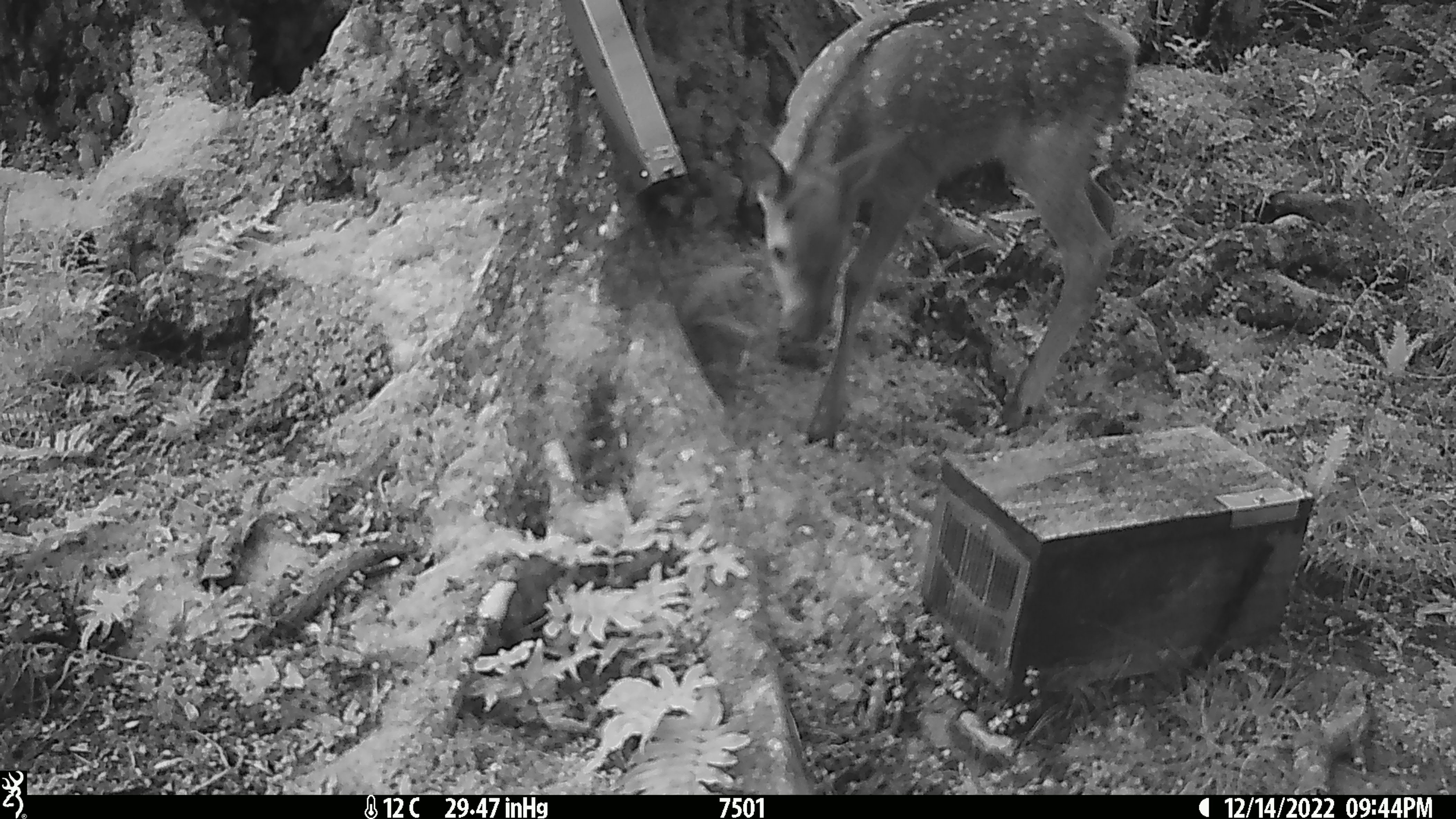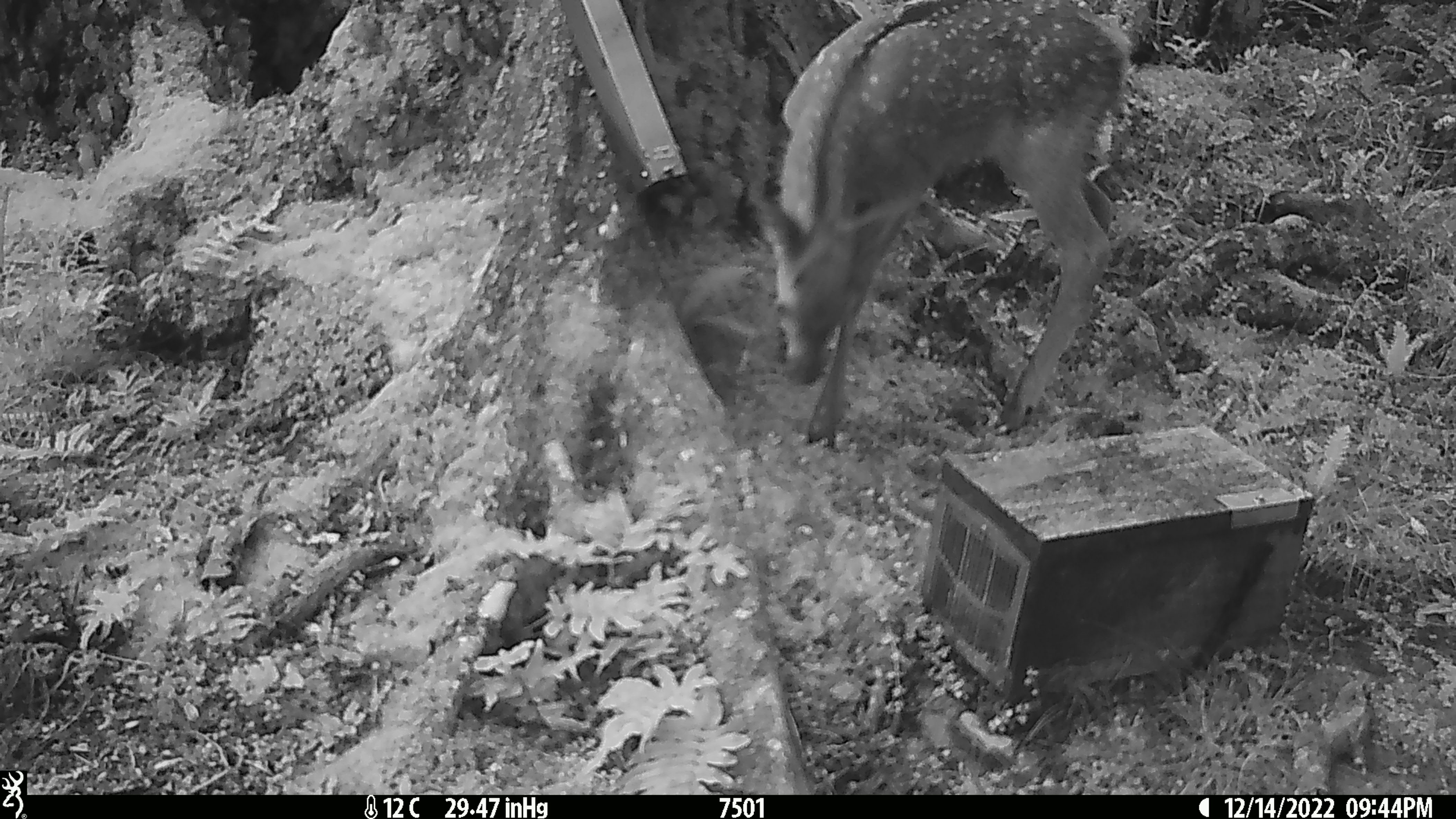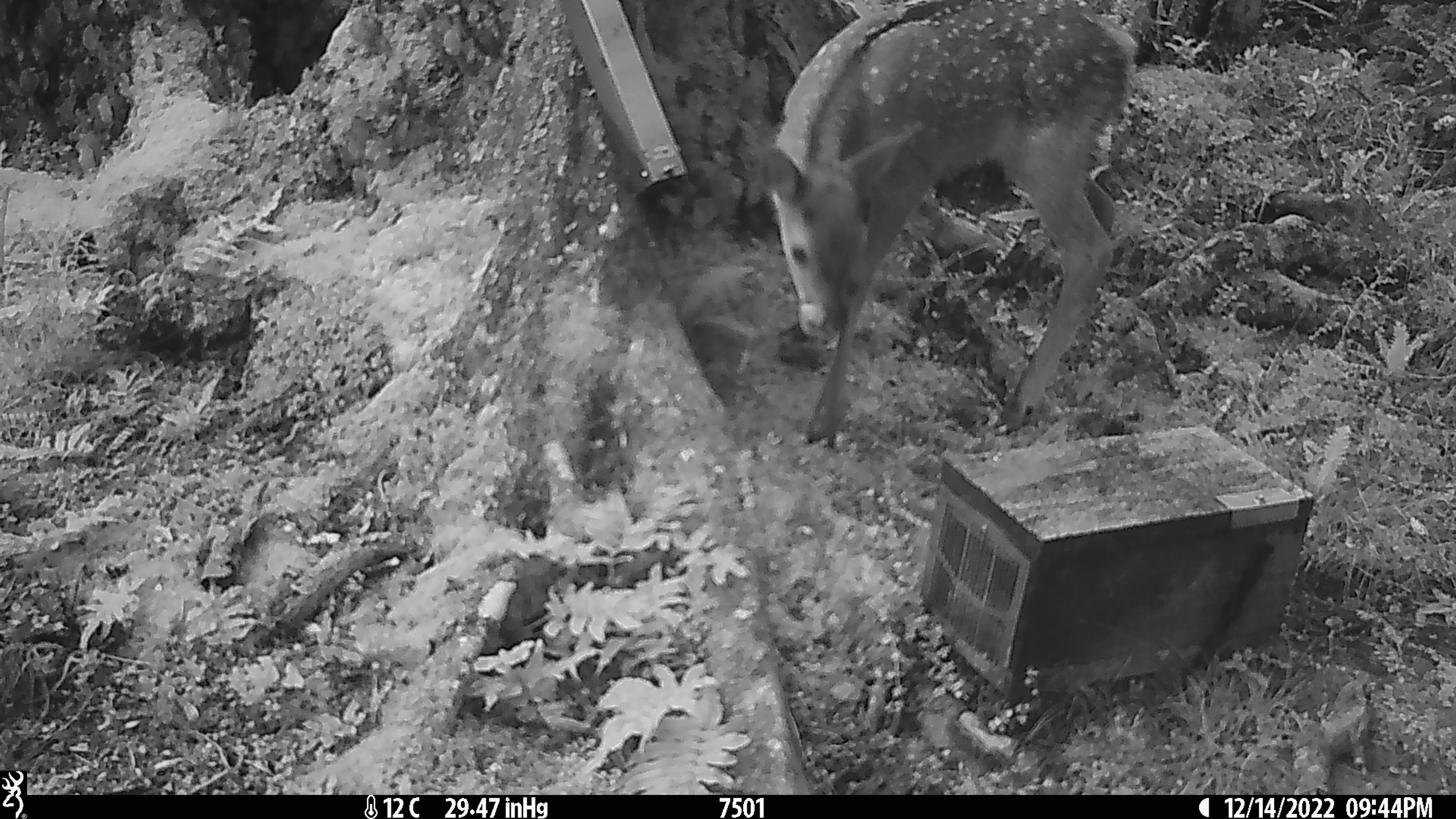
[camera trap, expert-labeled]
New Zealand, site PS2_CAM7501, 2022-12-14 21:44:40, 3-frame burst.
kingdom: Animalia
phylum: Chordata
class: Mammalia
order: Artiodactyla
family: Cervidae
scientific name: Cervidae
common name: deer